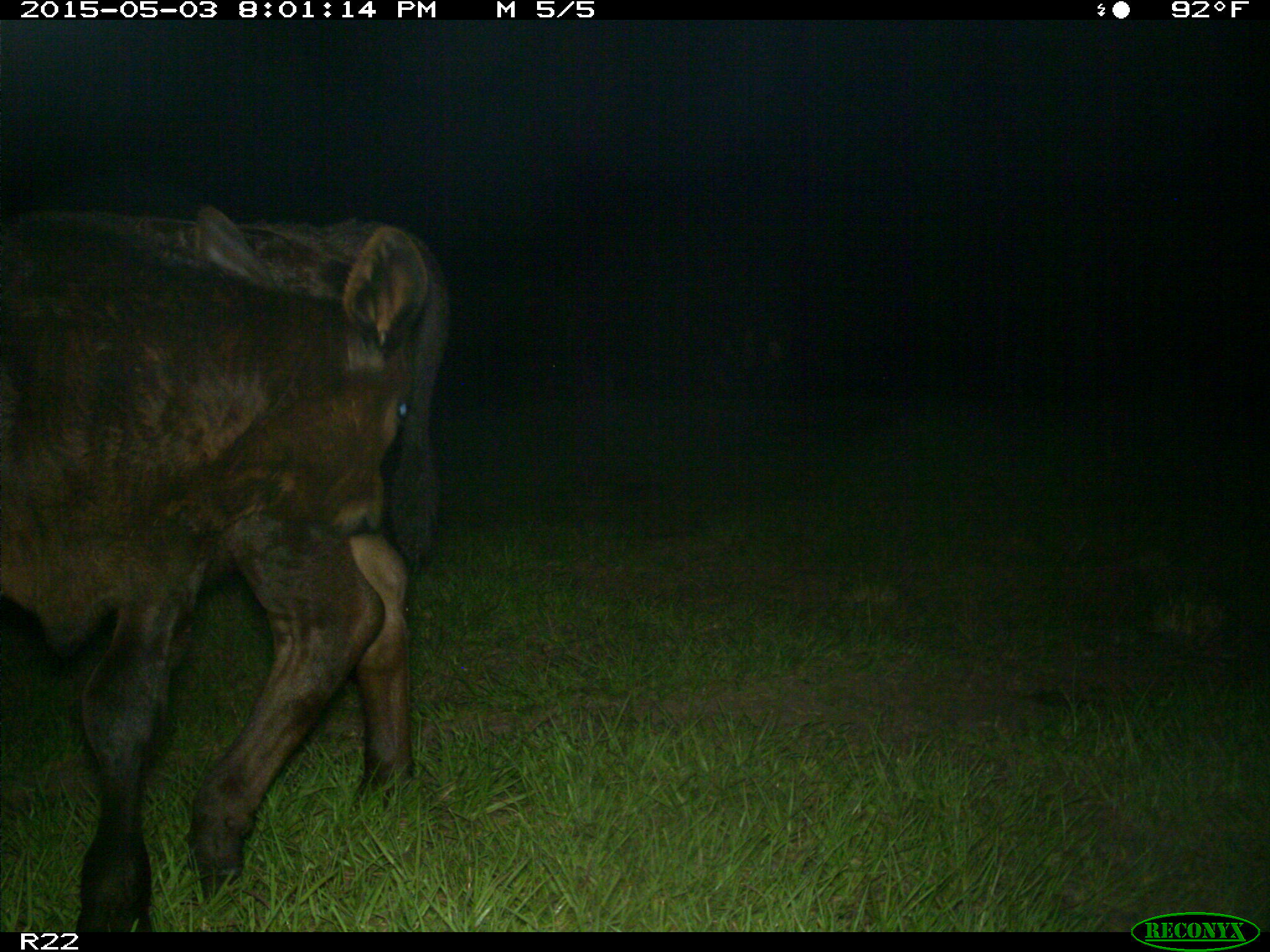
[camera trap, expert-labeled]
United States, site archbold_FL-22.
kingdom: Animalia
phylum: Chordata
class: Mammalia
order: Artiodactyla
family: Bovidae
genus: Bos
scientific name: Bos taurus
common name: domestic cow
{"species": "Bos taurus (domestic cow)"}